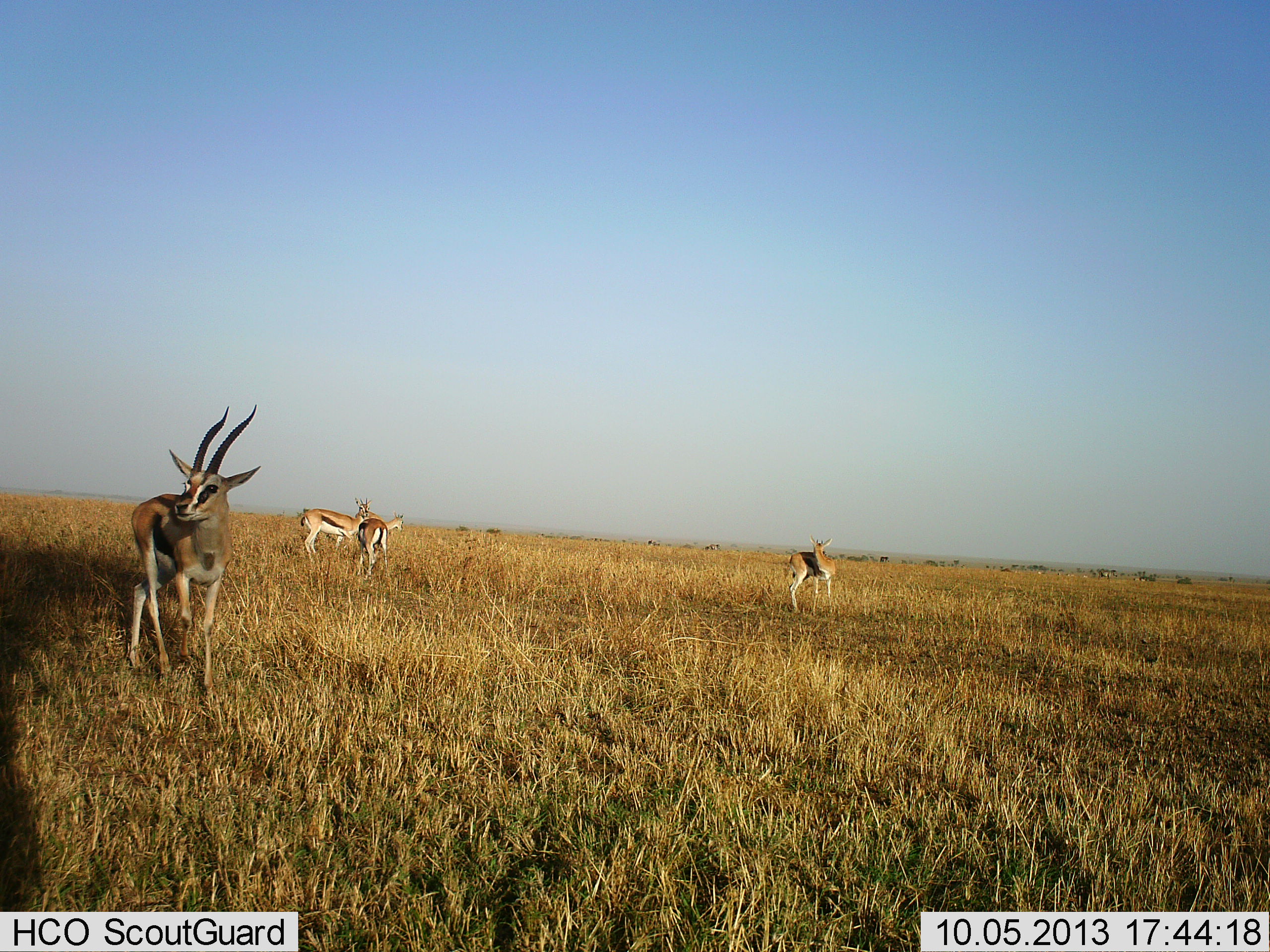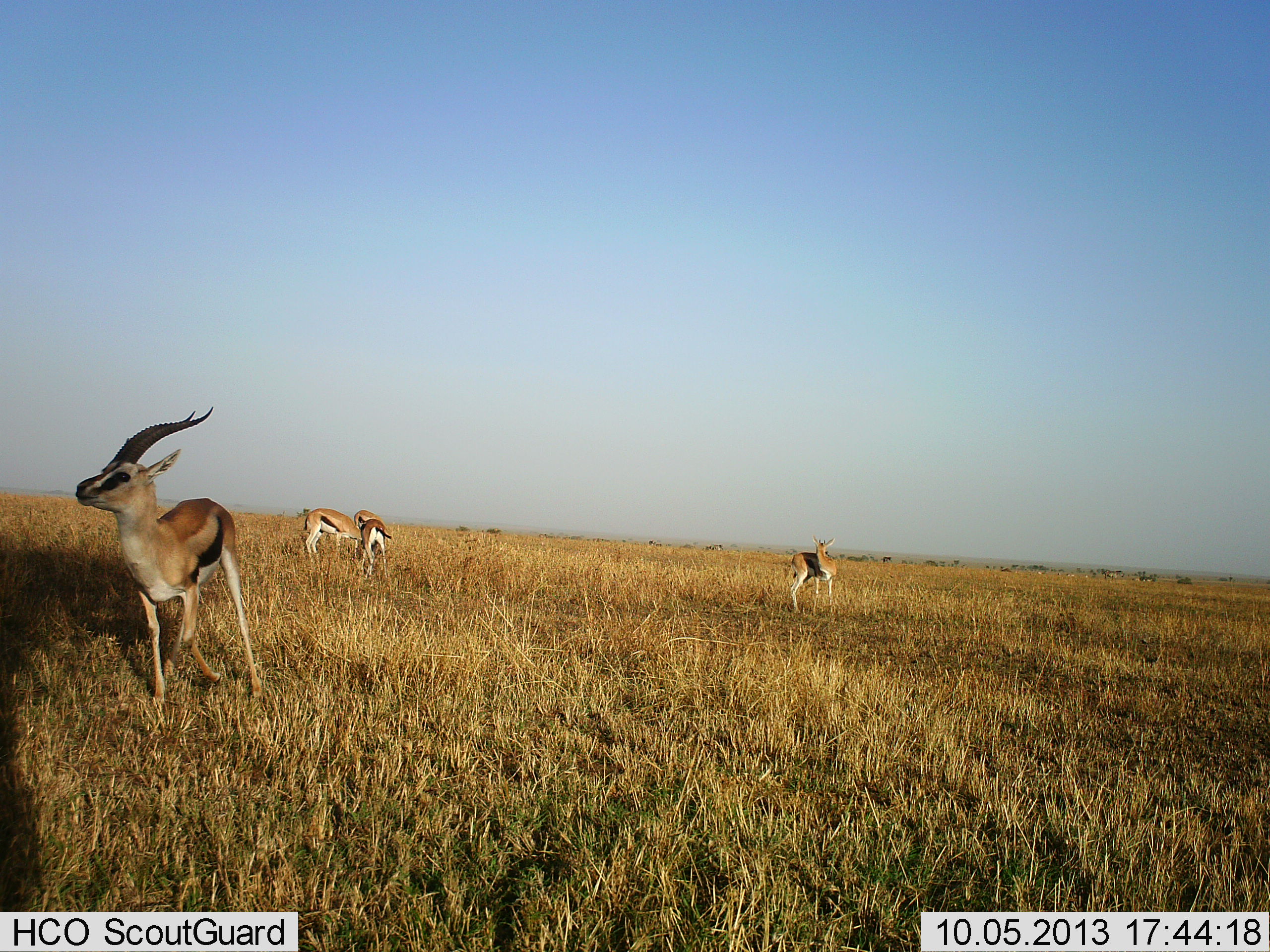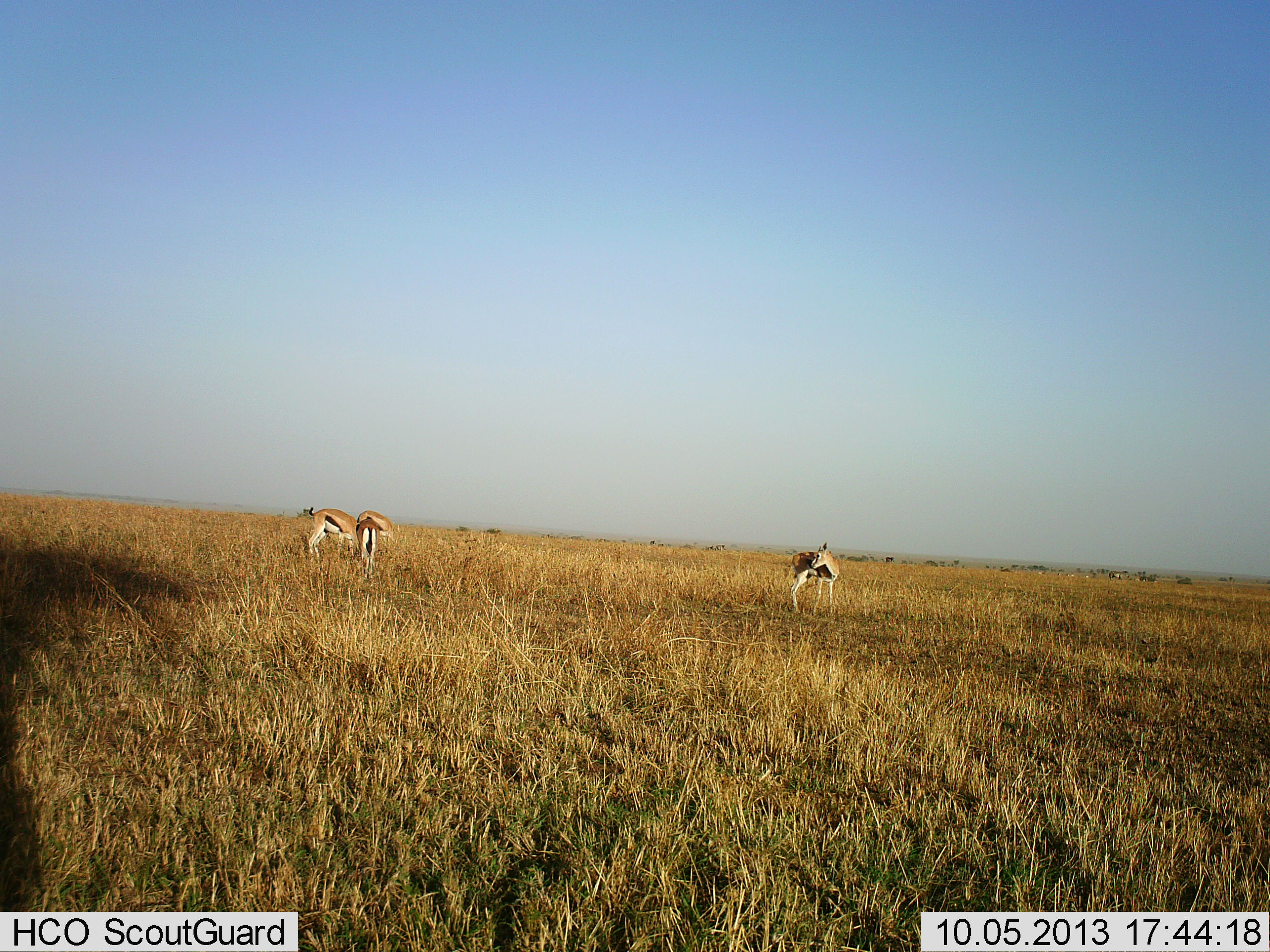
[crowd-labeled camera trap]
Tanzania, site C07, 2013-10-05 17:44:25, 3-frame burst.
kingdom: Animalia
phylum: Chordata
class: Mammalia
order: Artiodactyla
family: Bovidae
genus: Eudorcas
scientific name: Eudorcas thomsonii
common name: thomson's gazelle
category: gazellethomsons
Gazellethomsons (thomson's gazelle) (Eudorcas thomsonii), count 5. Behavior (volunteer vote fractions): standing 89%, resting 0%, moving 74%, interacting 4%. Young present (vote fraction): 0%. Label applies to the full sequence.